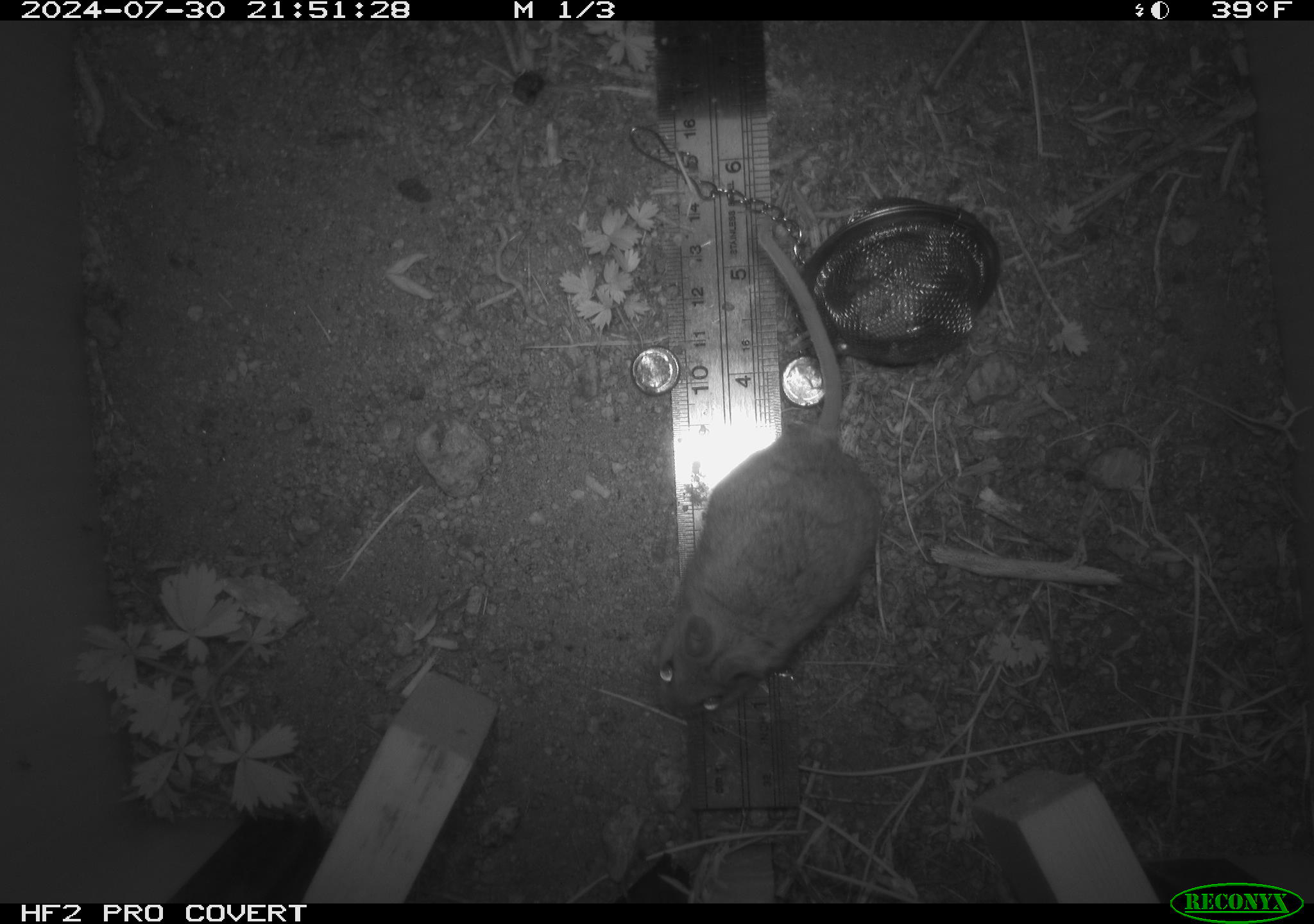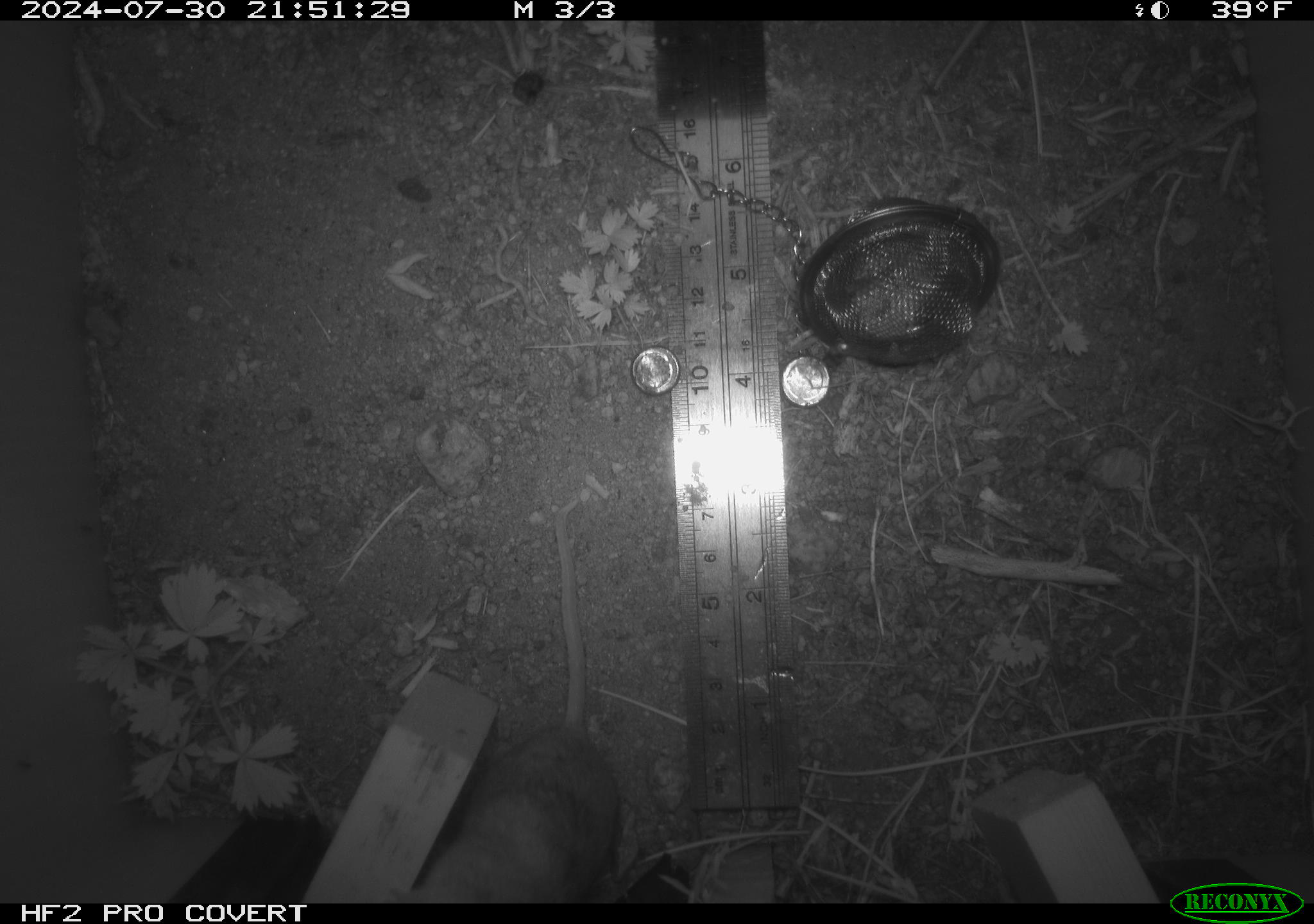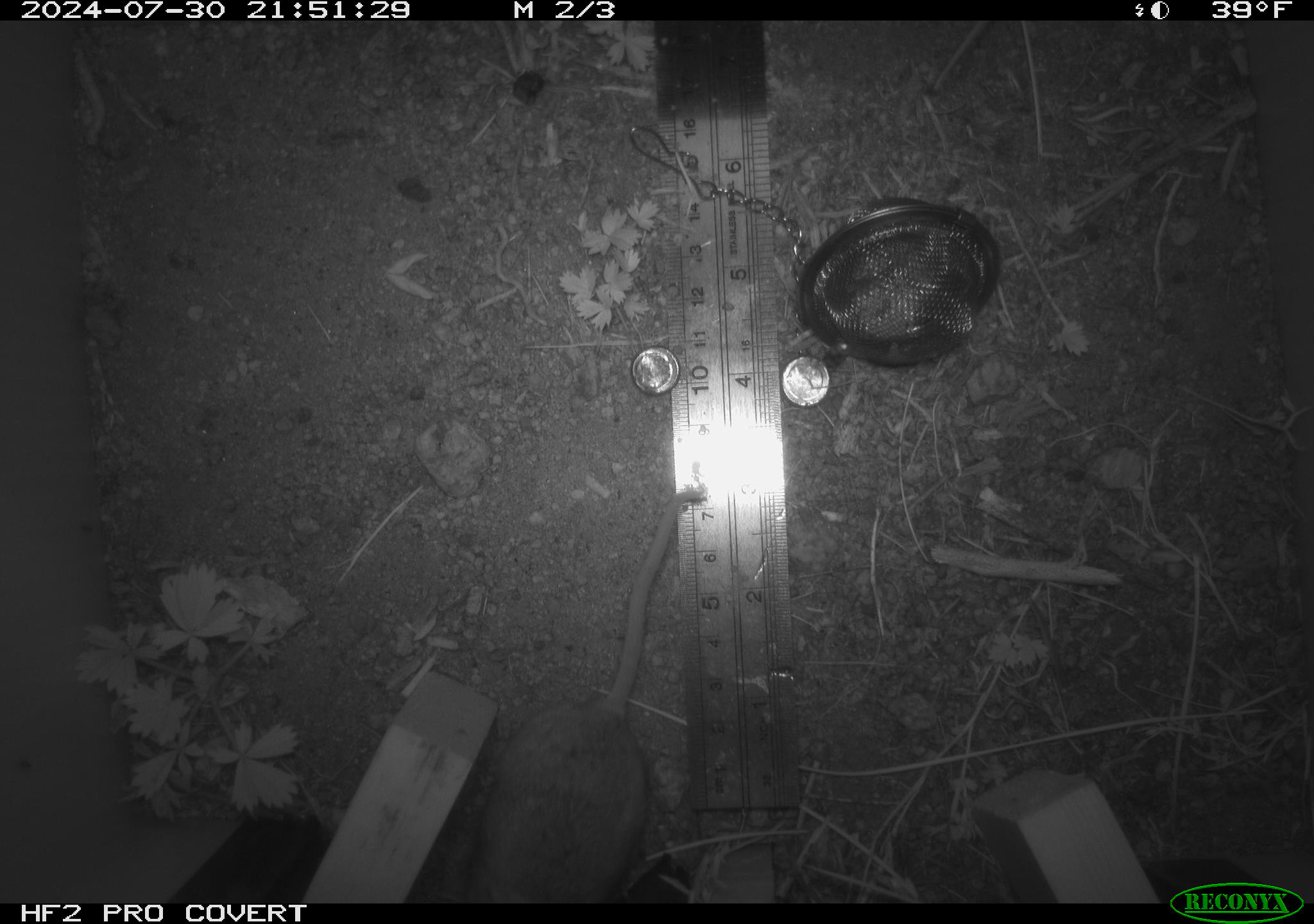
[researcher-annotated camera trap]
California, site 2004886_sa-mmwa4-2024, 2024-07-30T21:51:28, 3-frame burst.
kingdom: Animalia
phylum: Chordata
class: Mammalia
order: Rodentia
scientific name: Rodentia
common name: mouse species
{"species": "mouse species (Rodentia)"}